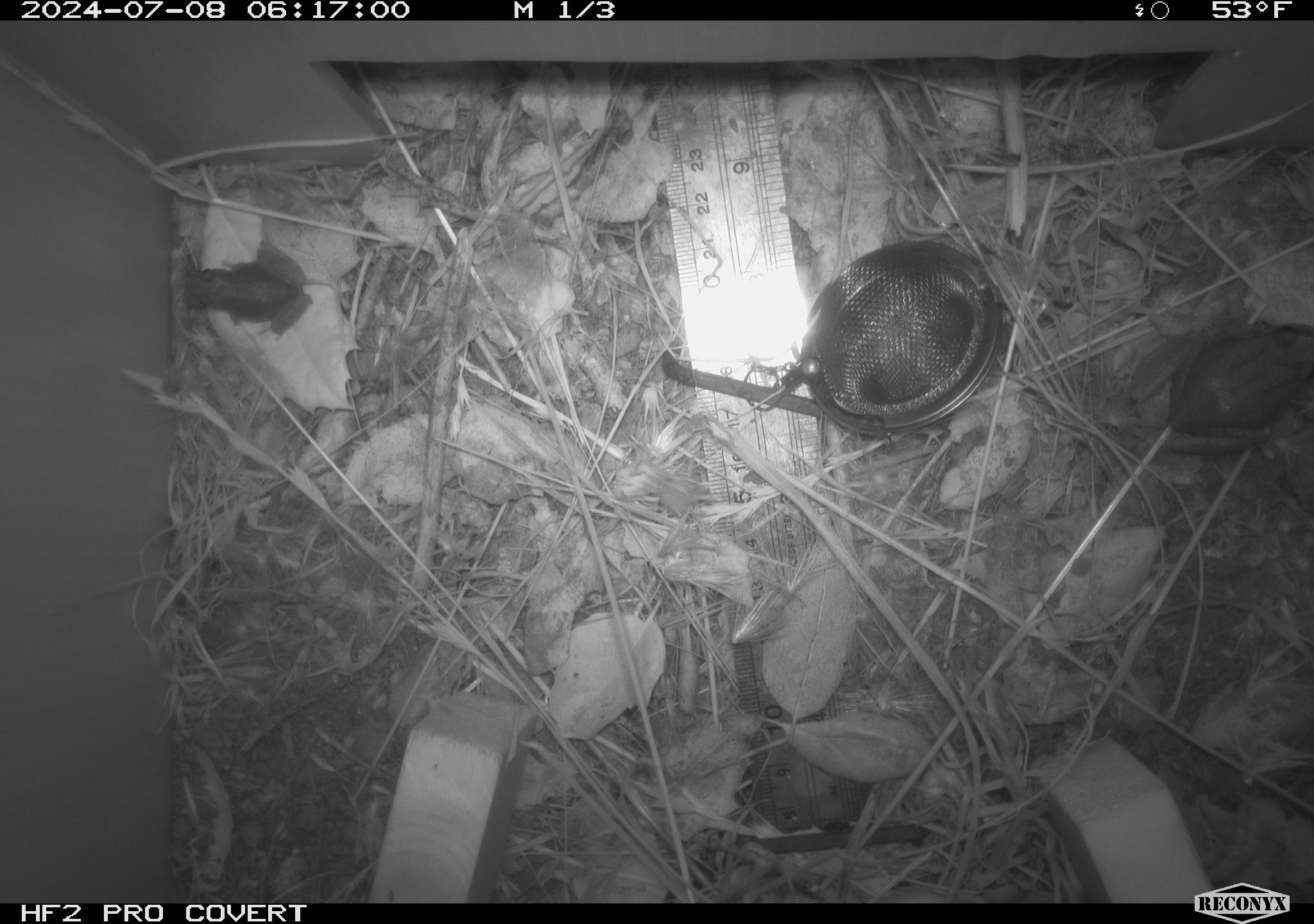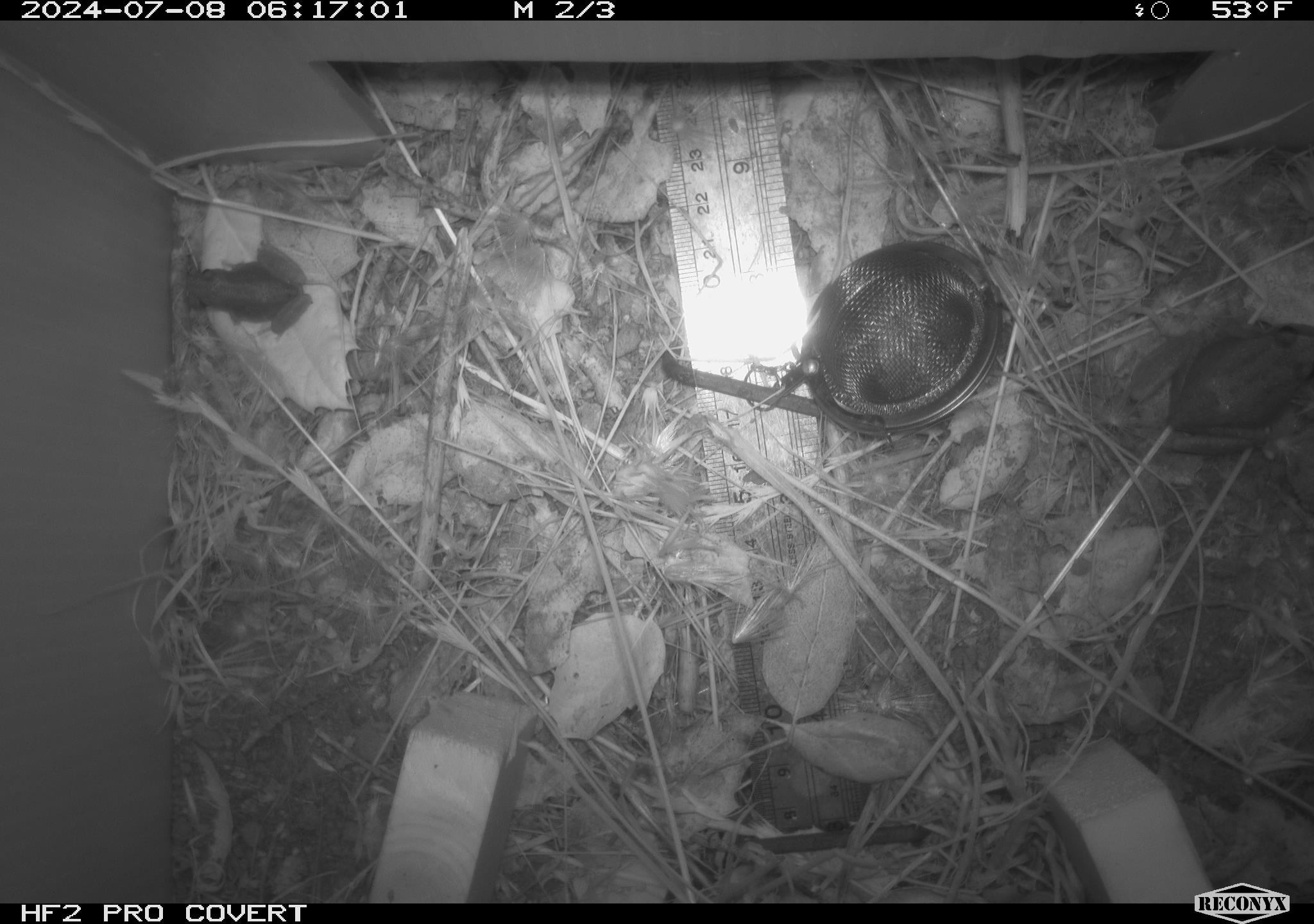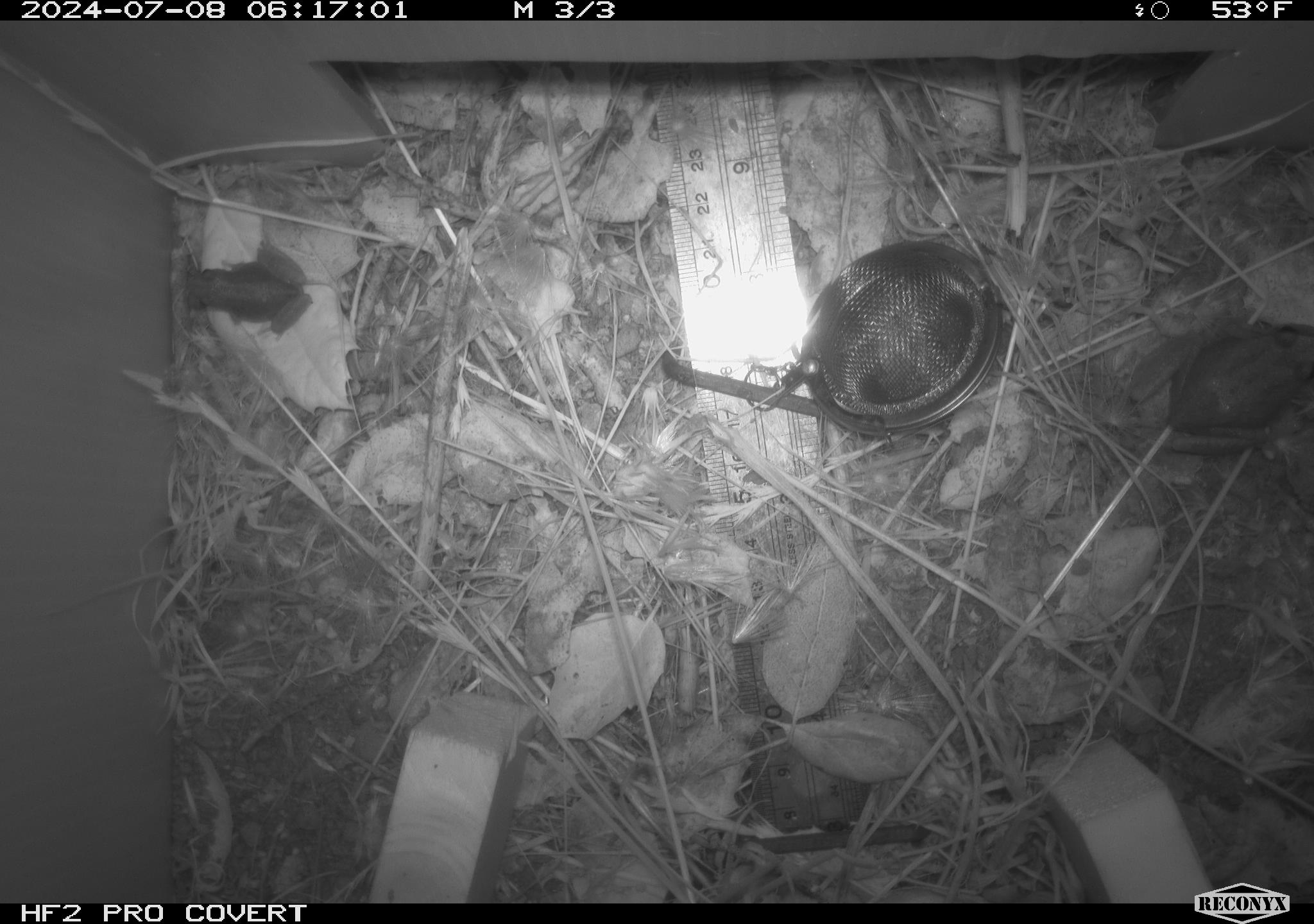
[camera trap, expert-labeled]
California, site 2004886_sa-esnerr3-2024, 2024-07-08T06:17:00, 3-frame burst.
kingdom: Animalia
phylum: Chordata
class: Amphibia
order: Anura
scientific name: Anura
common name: frogs